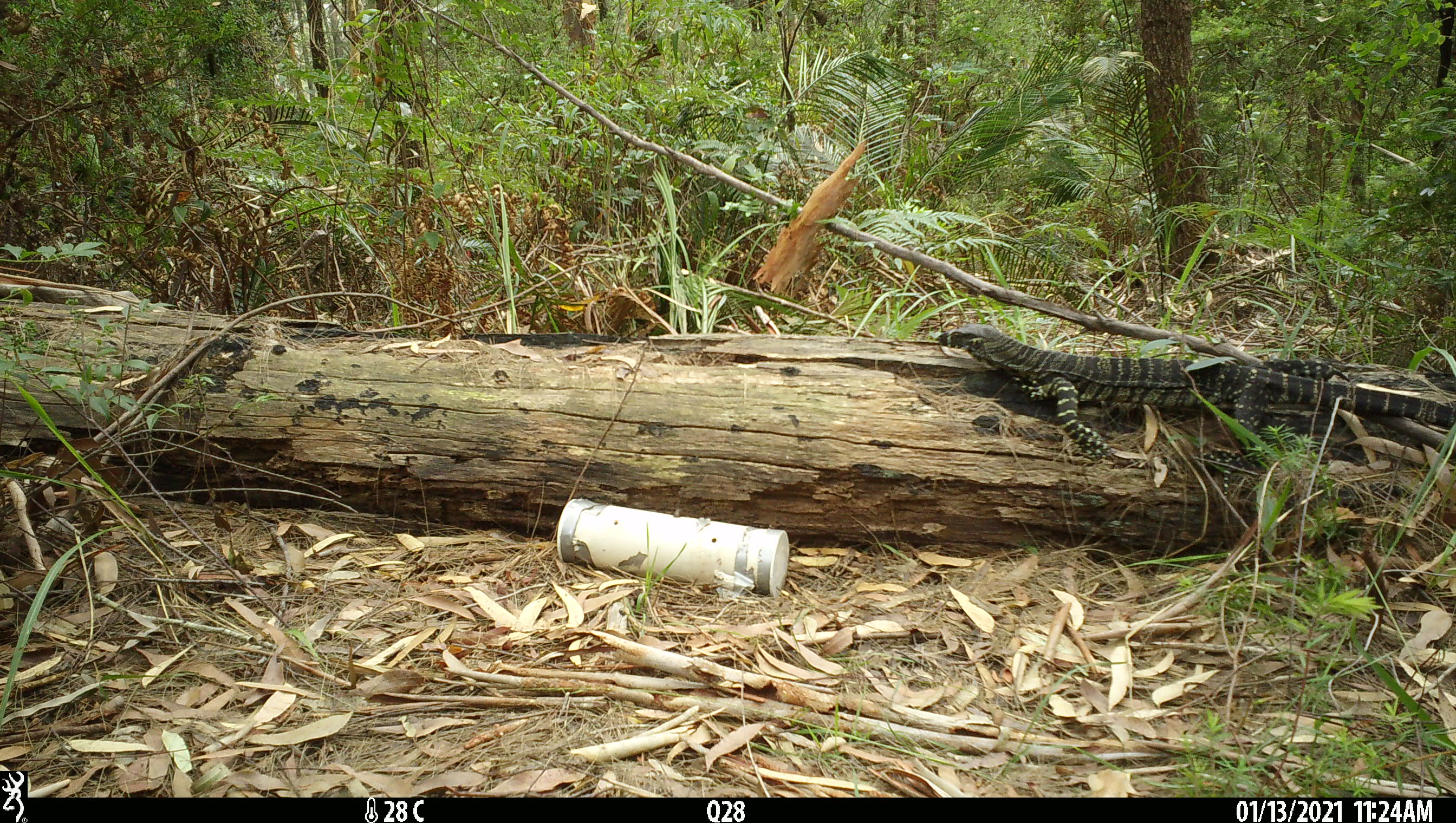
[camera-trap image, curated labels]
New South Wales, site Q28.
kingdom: Animalia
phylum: Chordata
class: Reptilia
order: Squamata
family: Varanidae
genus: Varanus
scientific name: Varanus varius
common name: lace monitor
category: goanna